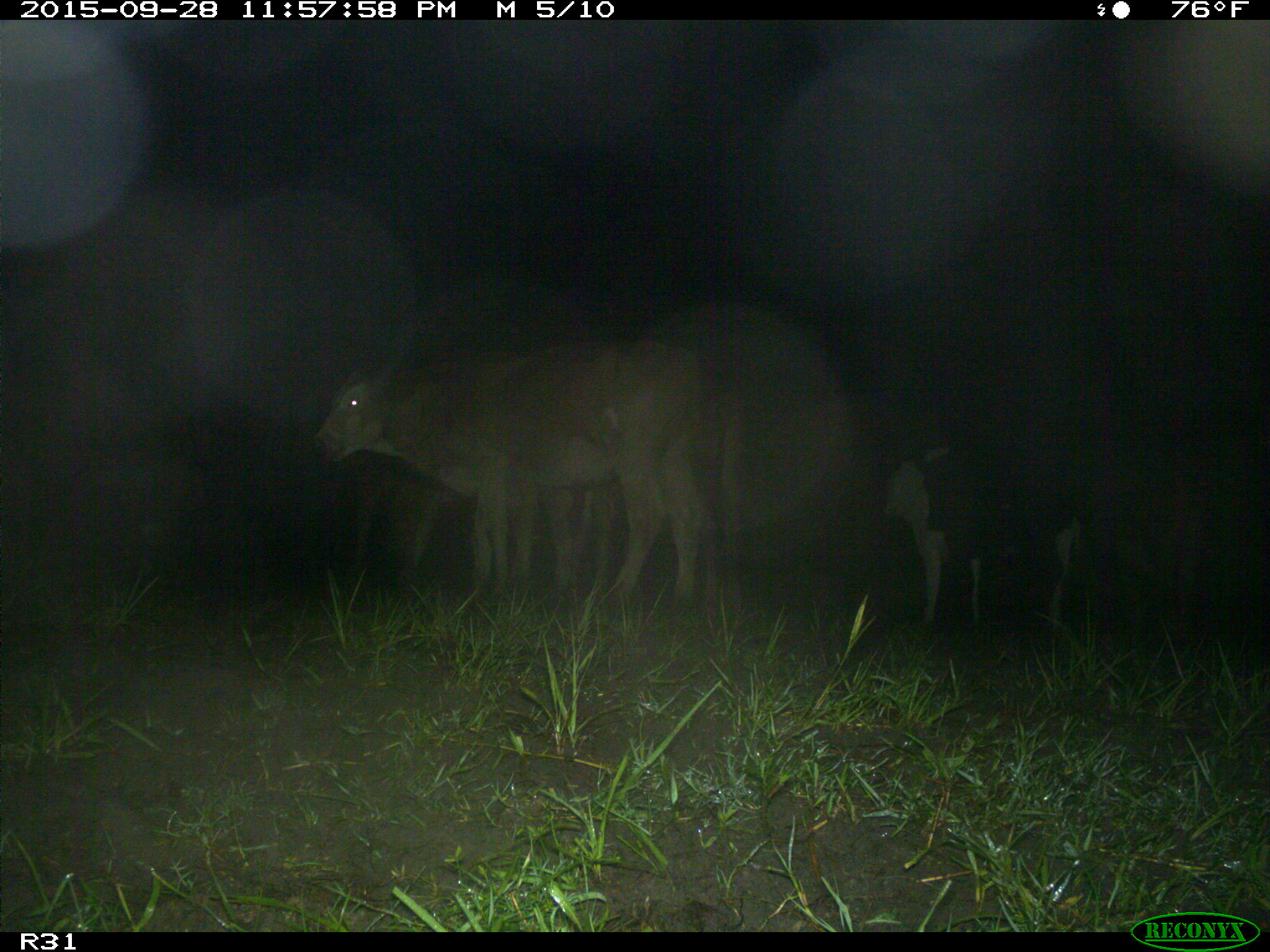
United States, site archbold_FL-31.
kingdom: Animalia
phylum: Chordata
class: Mammalia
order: Artiodactyla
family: Bovidae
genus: Bos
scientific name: Bos taurus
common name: domestic cow